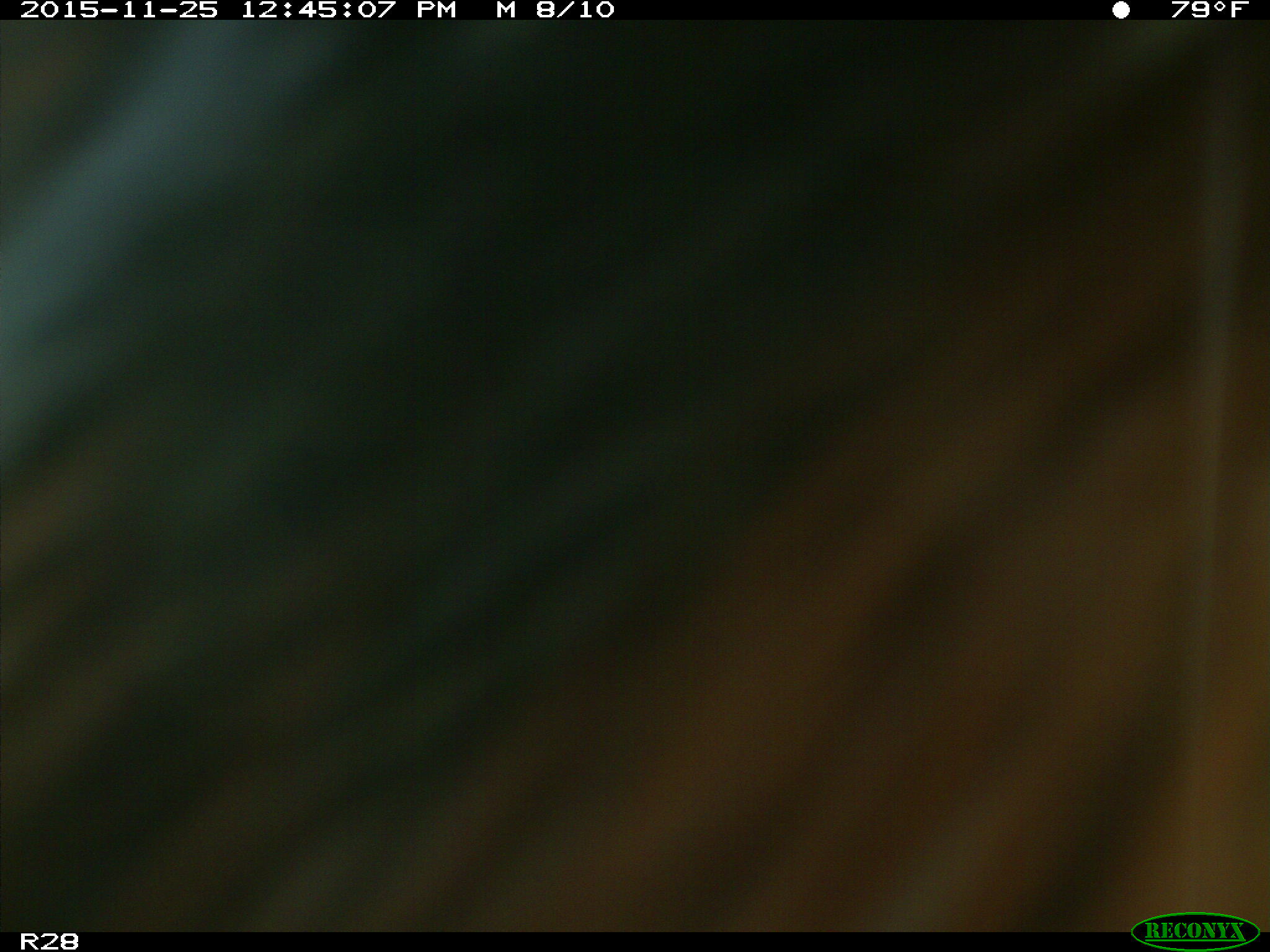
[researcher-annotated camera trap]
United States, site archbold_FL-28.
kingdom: Animalia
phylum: Chordata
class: Mammalia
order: Artiodactyla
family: Bovidae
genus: Bos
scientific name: Bos taurus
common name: domestic cow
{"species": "Bos taurus (domestic cow)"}